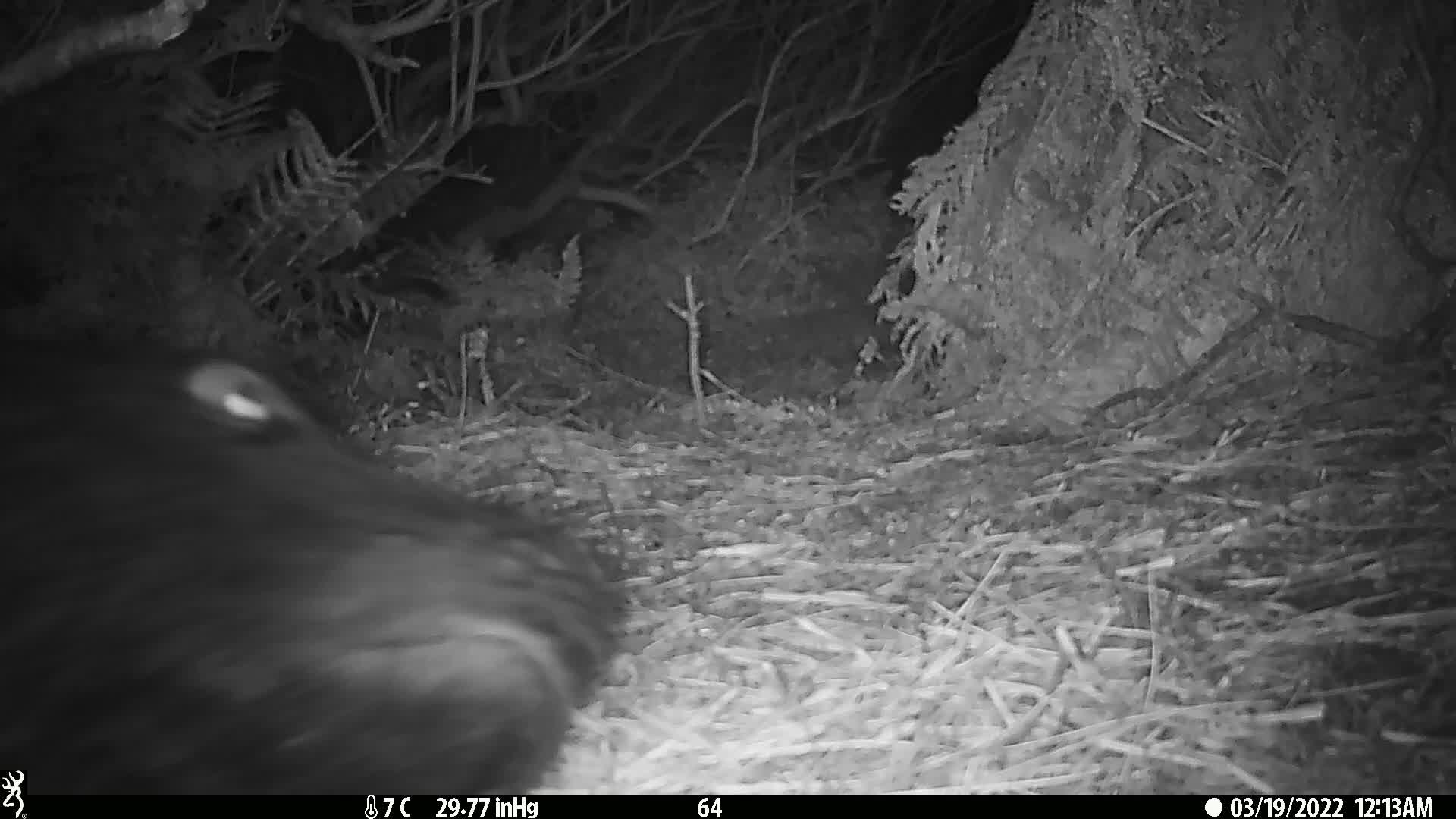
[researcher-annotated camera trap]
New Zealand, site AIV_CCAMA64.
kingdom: Animalia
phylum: Chordata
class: Mammalia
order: Carnivora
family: Otariidae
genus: Phocarctos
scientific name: Phocarctos hookeri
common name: new zealand sea lion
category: sealion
Sealion (new zealand sea lion) (Phocarctos hookeri).